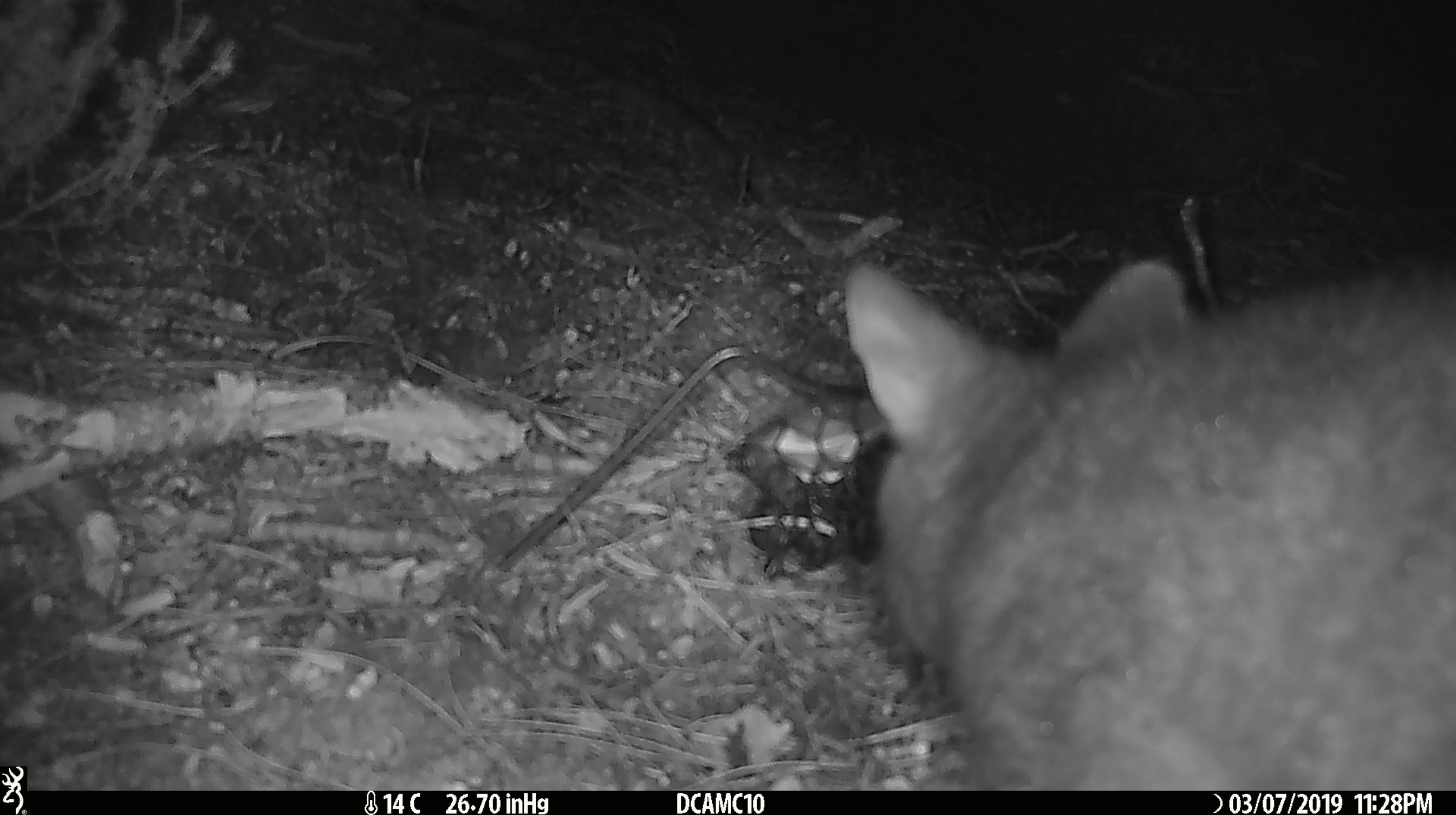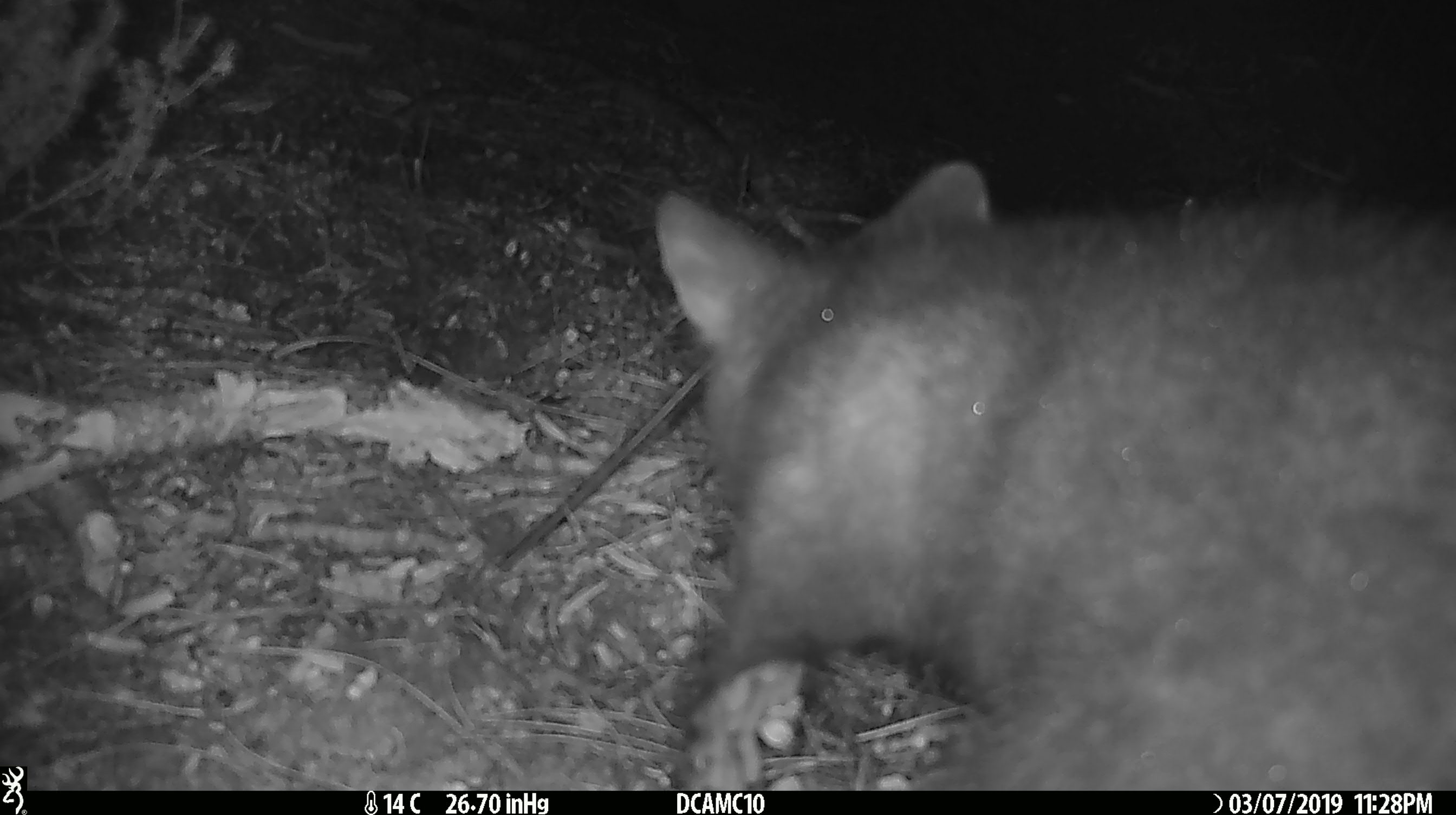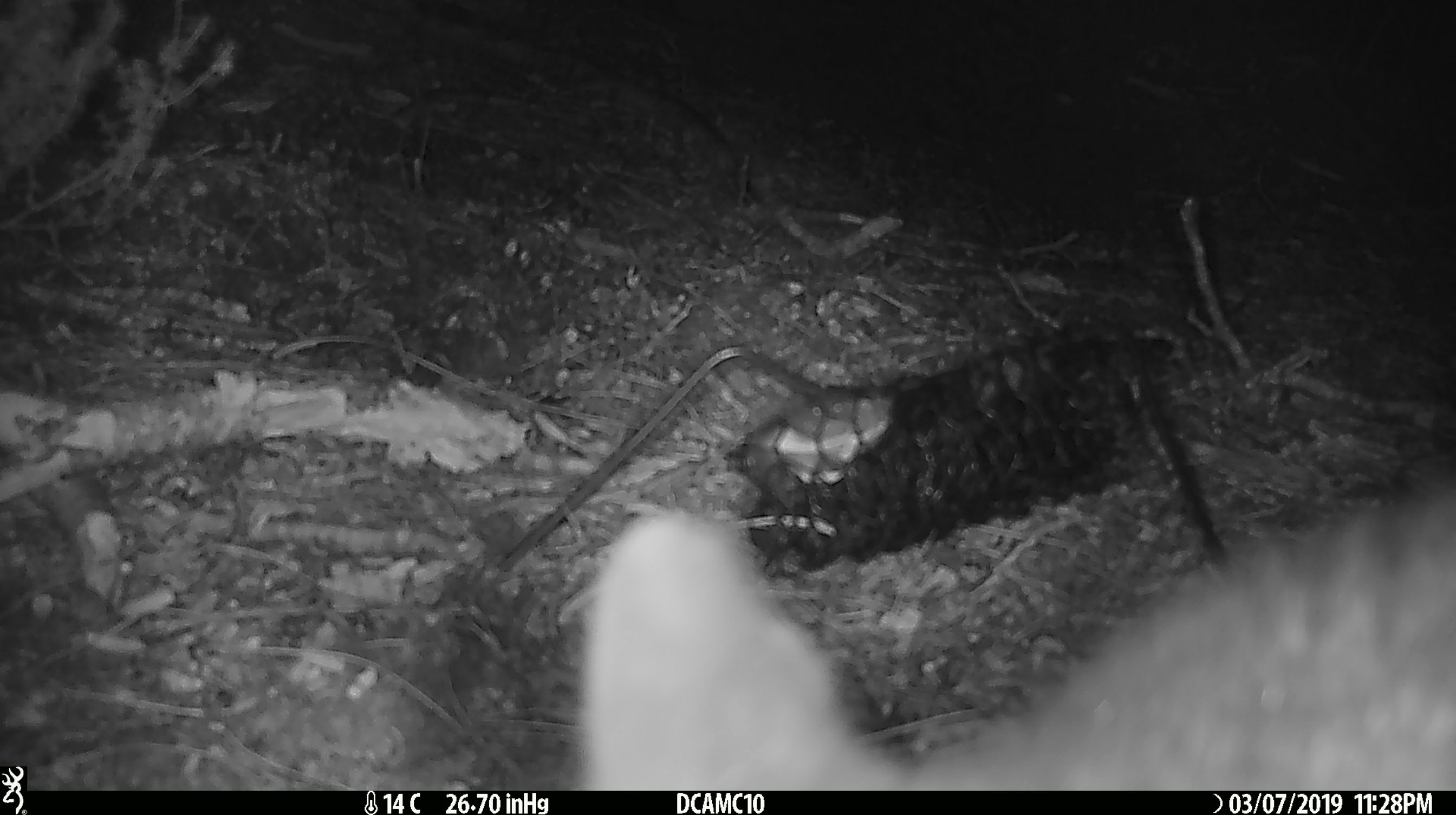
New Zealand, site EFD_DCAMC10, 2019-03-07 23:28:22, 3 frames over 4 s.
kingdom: Animalia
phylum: Chordata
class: Mammalia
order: Diprotodontia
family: Phalangeridae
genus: Trichosurus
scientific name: Trichosurus vulpecula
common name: common brushtail possum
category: possum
Possum (common brushtail possum) (Trichosurus vulpecula).